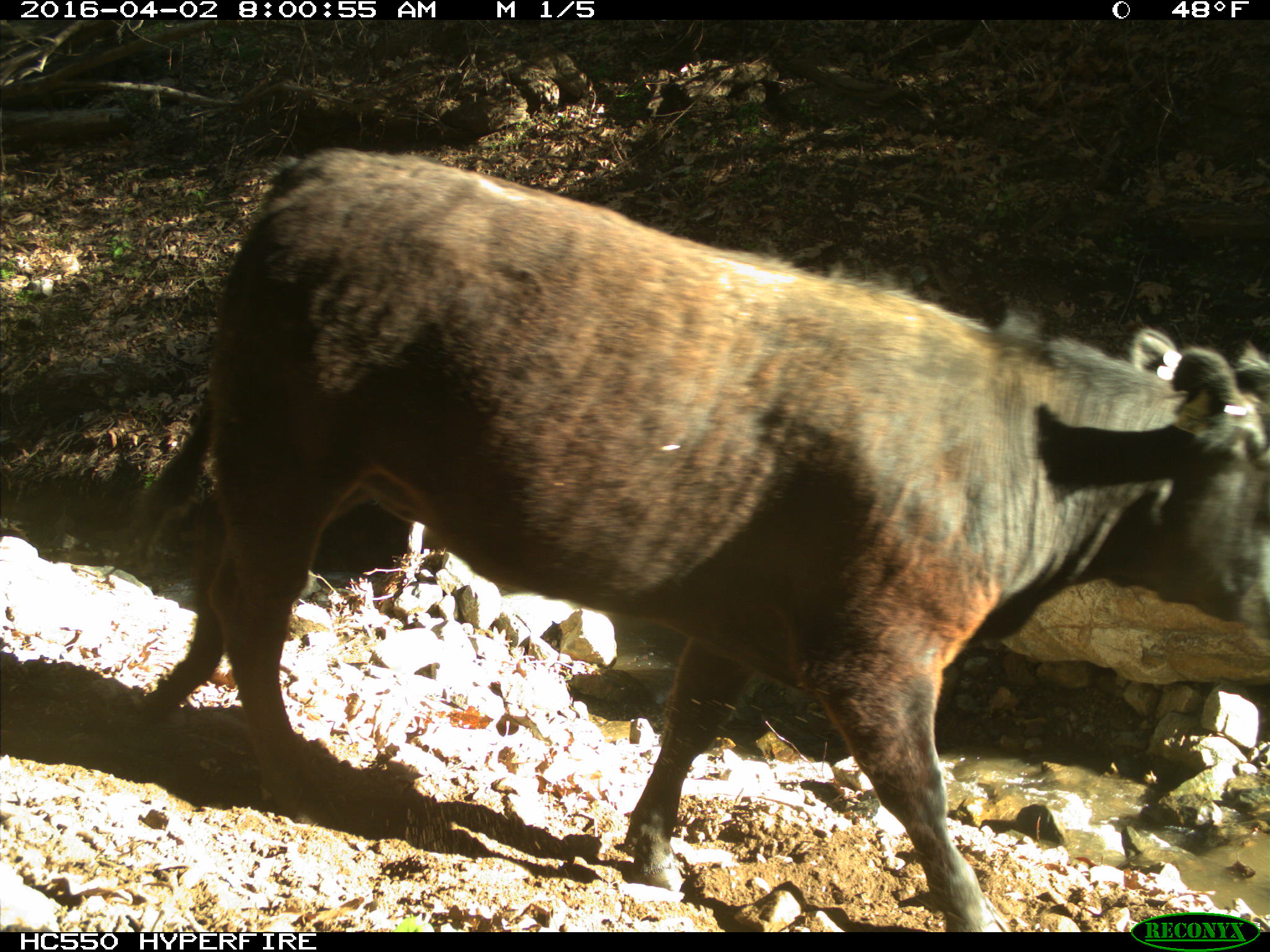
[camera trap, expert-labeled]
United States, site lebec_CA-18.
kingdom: Animalia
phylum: Chordata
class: Mammalia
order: Artiodactyla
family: Bovidae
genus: Bos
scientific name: Bos taurus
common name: domestic cow